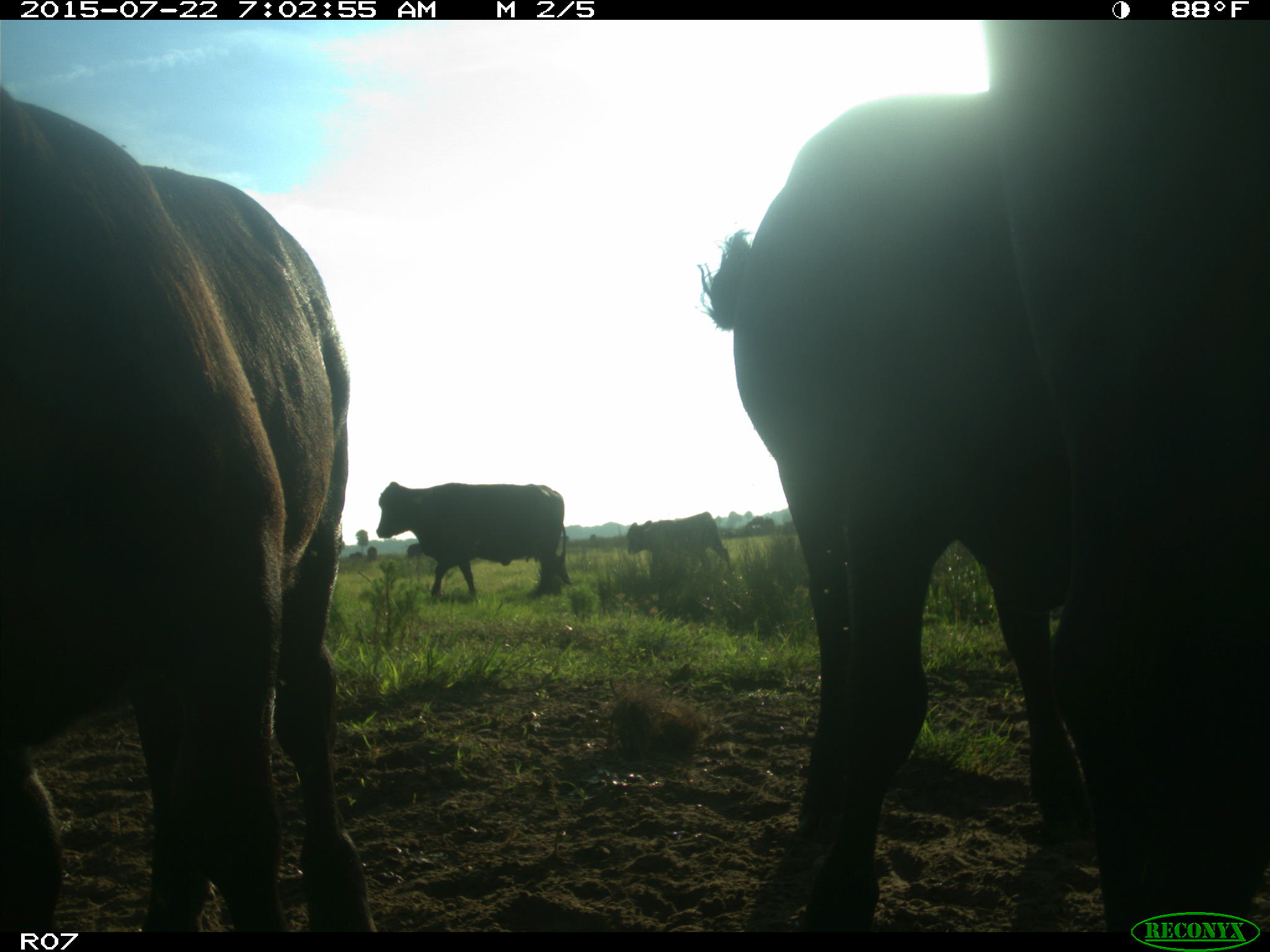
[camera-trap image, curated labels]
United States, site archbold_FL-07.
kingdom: Animalia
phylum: Chordata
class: Mammalia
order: Artiodactyla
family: Suidae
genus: Sus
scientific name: Sus scrofa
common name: wild boar